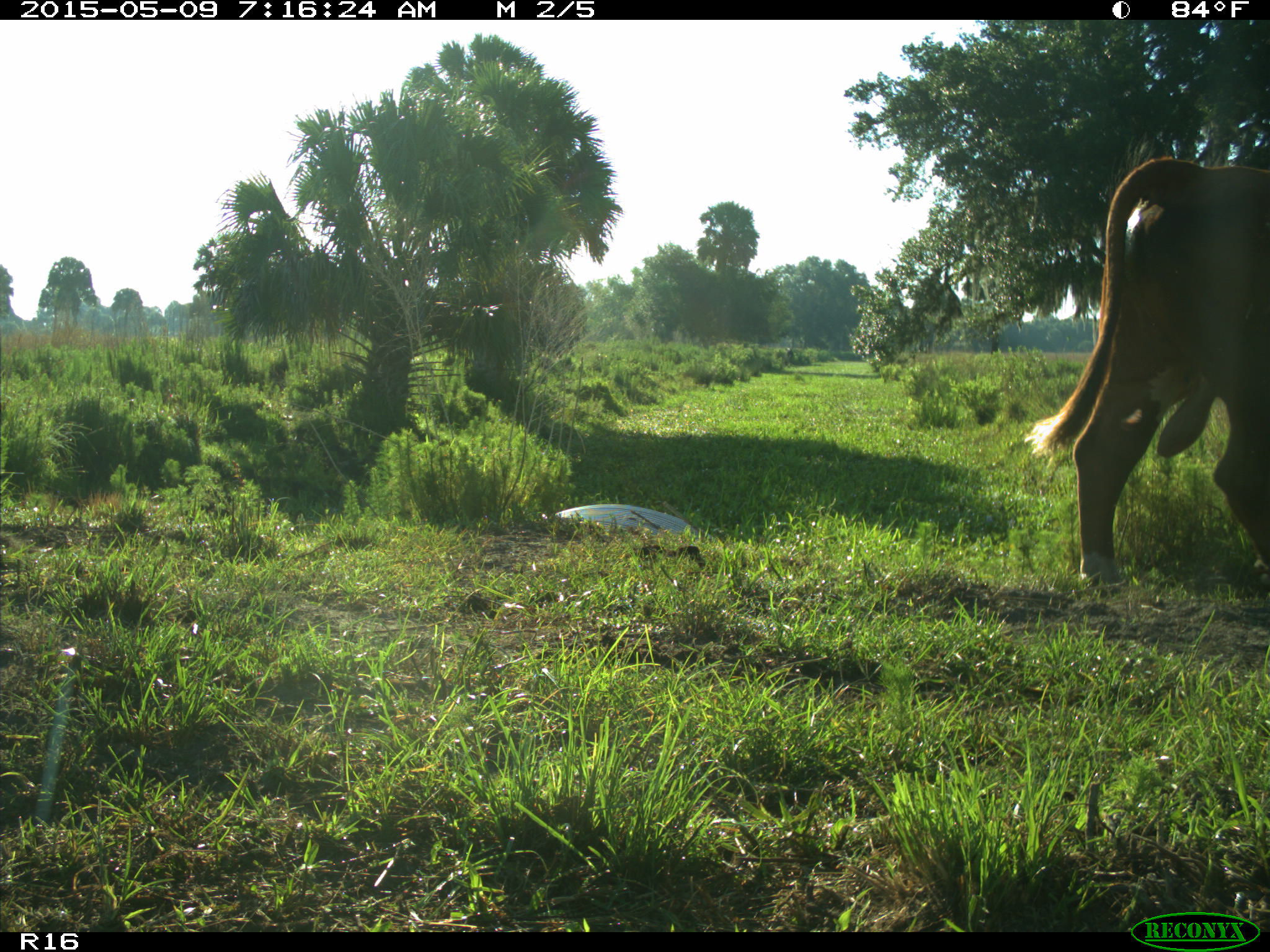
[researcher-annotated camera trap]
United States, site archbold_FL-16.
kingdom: Animalia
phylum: Chordata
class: Mammalia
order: Artiodactyla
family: Bovidae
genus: Bos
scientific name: Bos taurus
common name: domestic cow